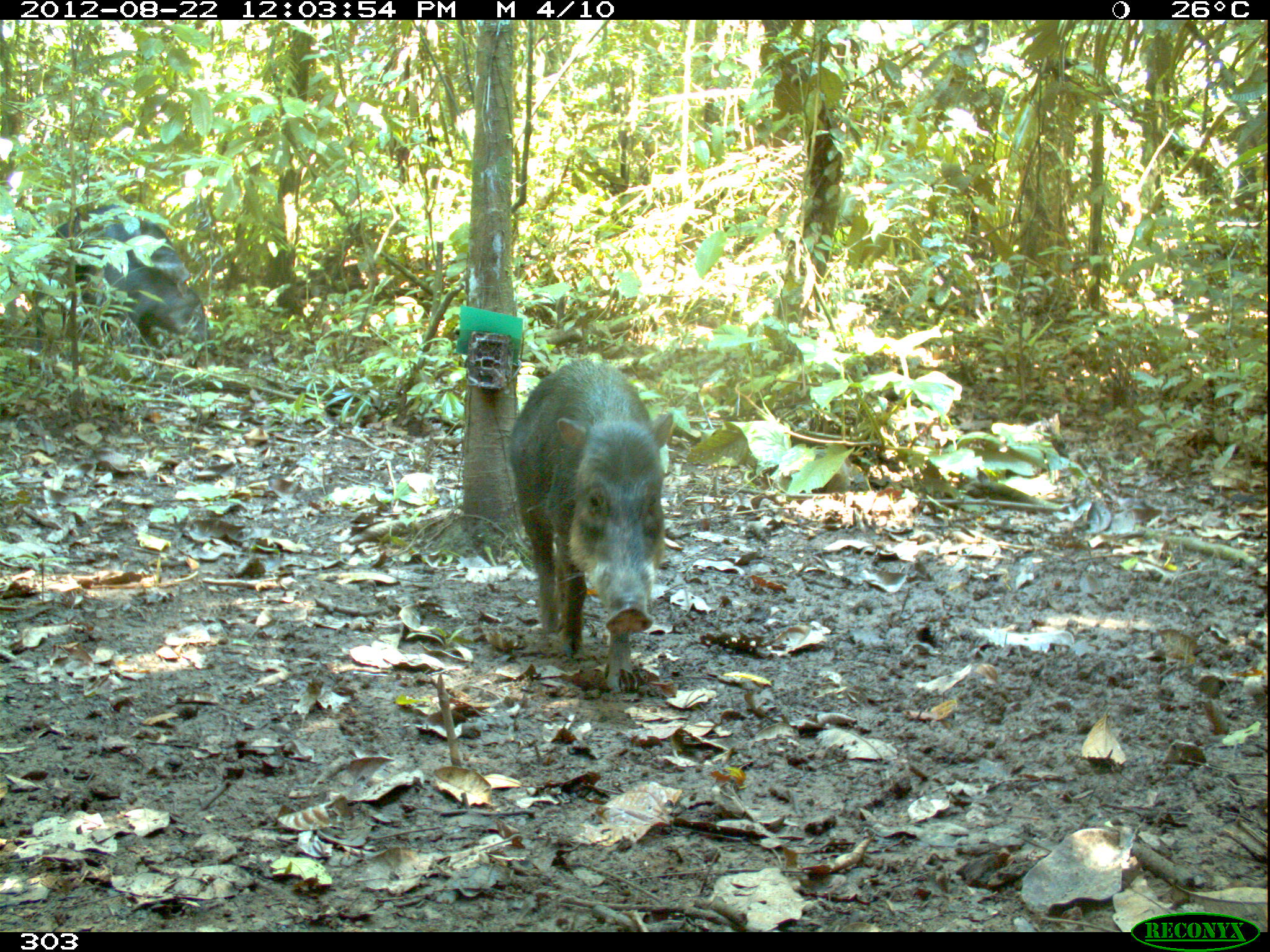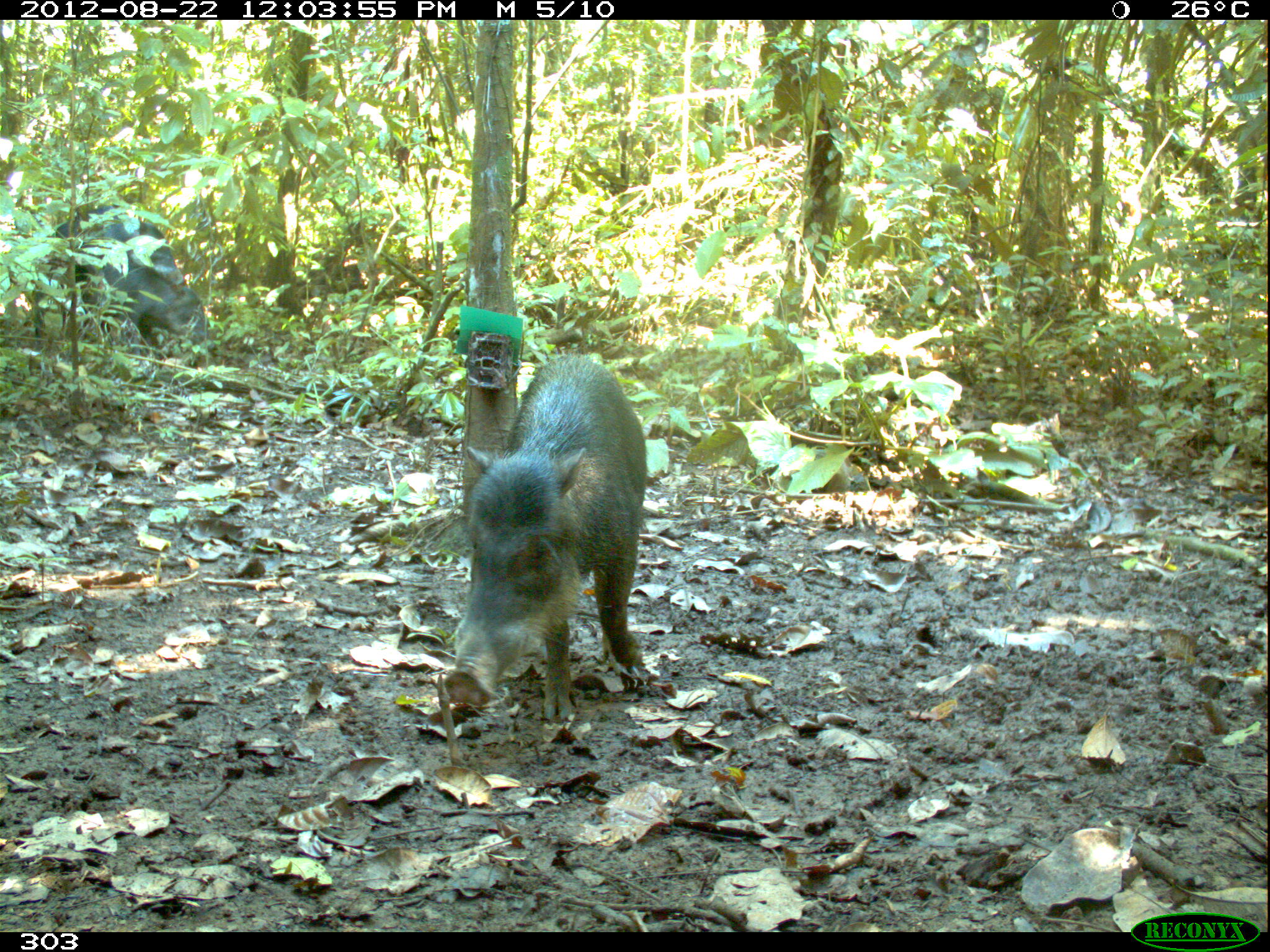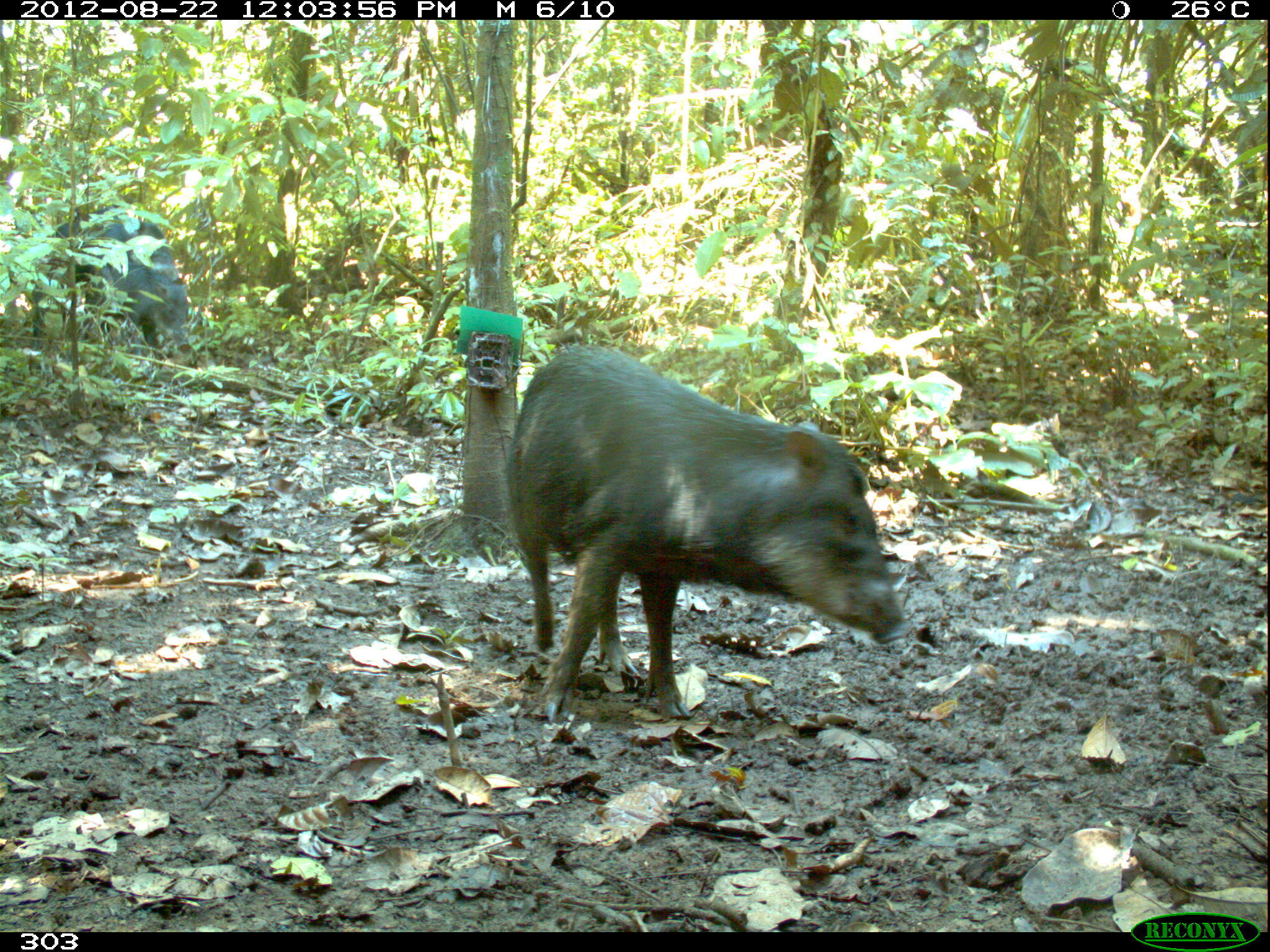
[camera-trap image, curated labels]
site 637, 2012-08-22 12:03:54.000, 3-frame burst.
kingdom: Animalia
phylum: Chordata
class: Mammalia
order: Artiodactyla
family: Tayassuidae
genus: Tayassu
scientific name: Tayassu pecari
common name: white-lipped peccary